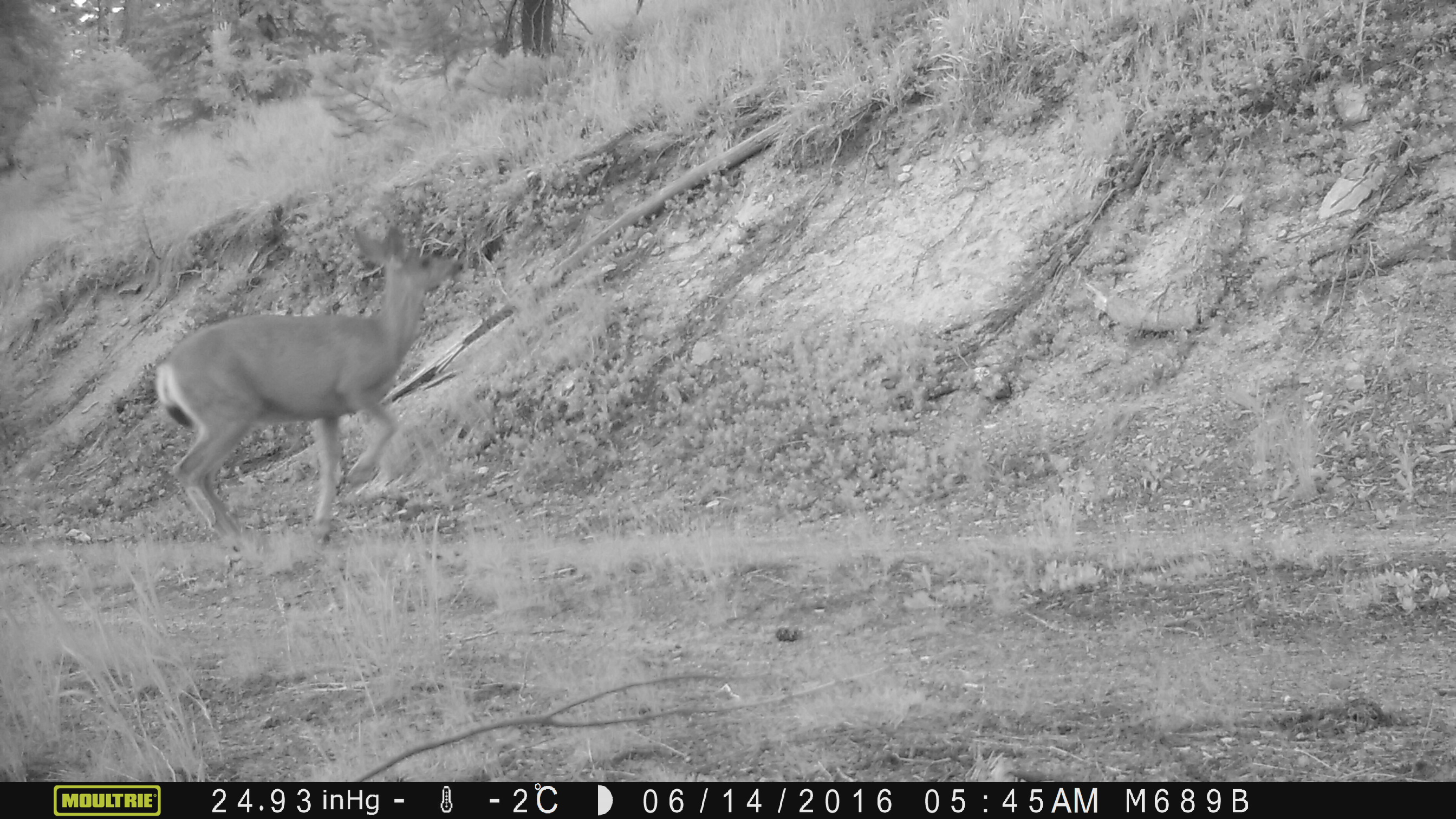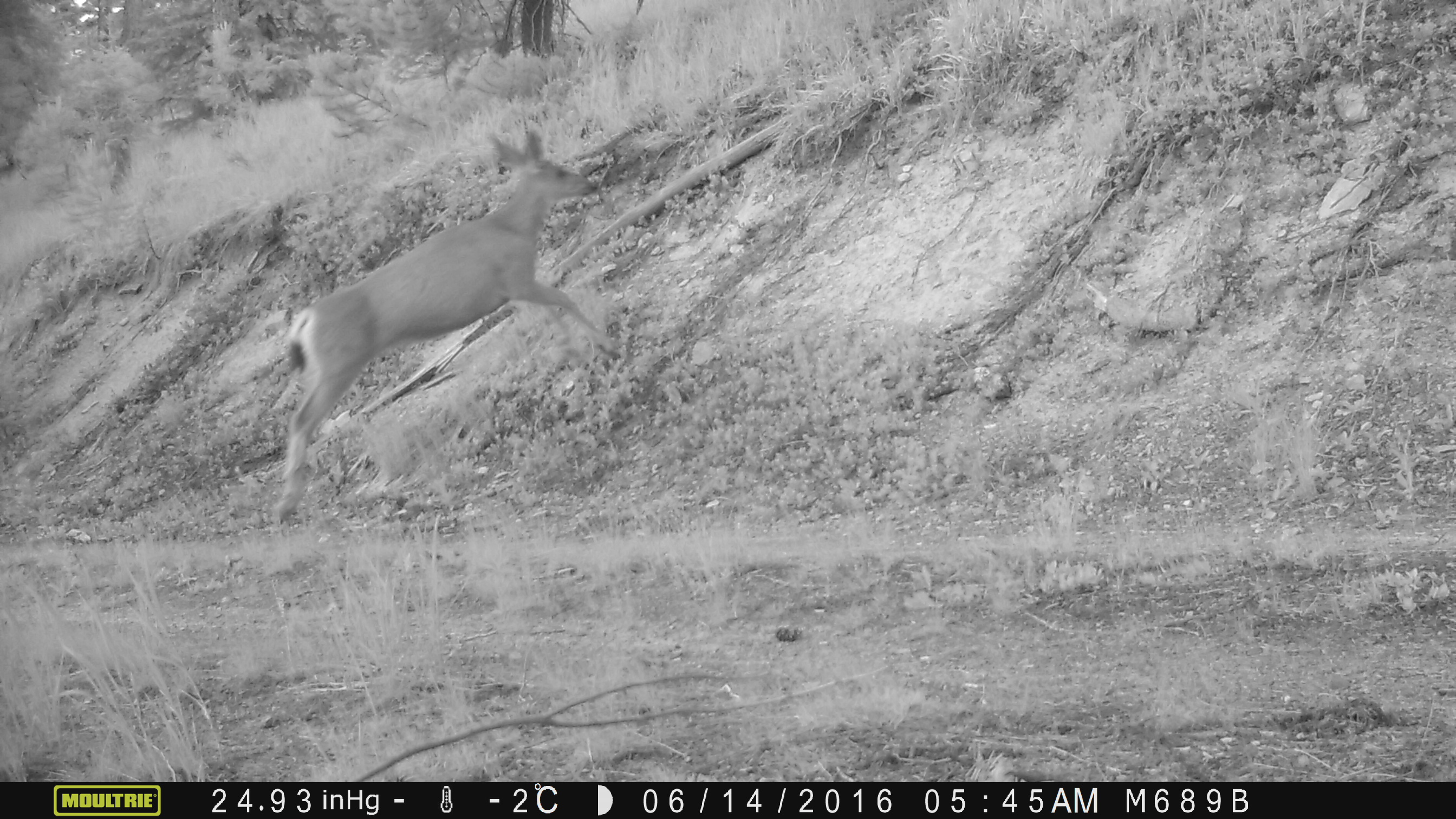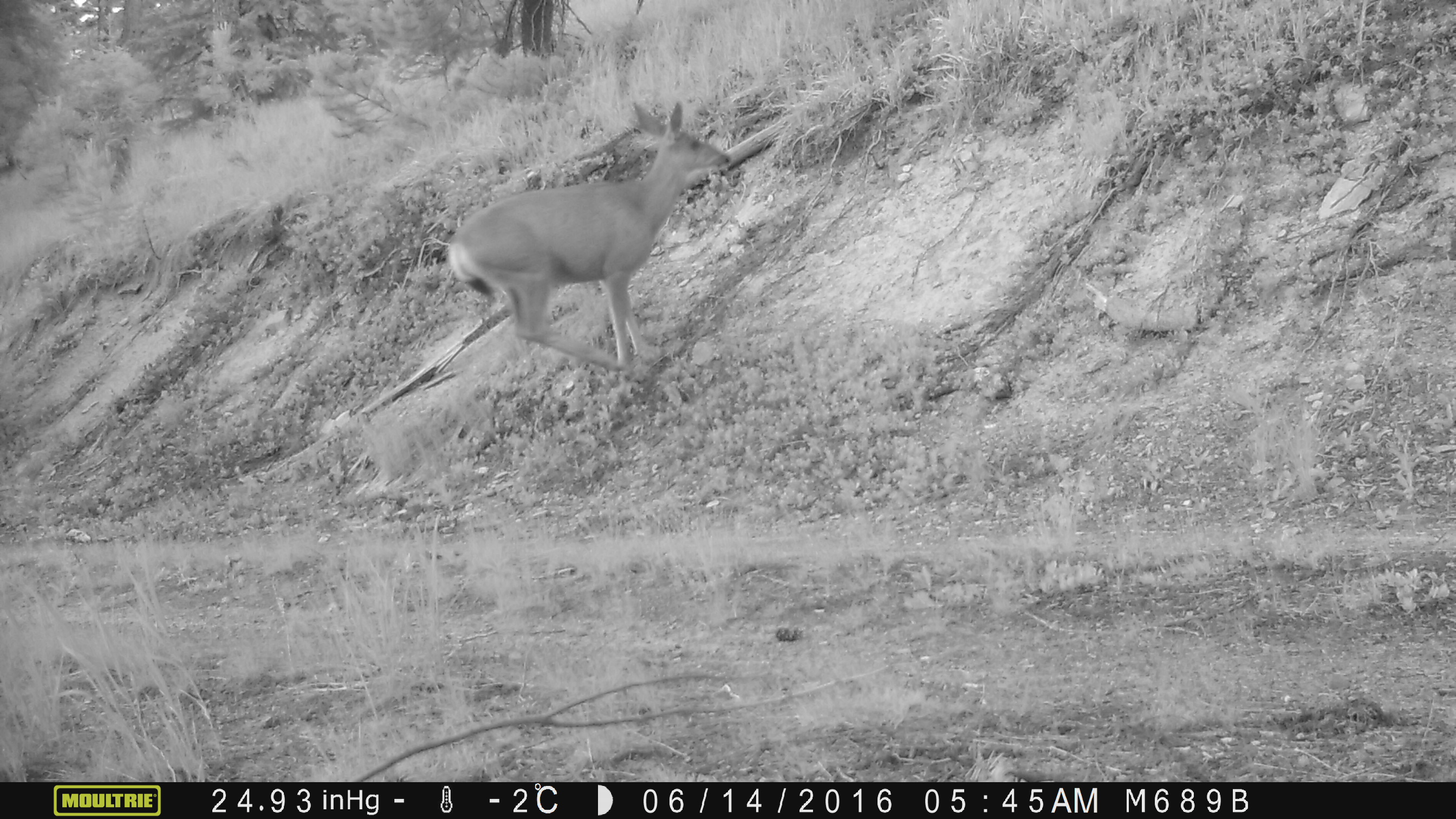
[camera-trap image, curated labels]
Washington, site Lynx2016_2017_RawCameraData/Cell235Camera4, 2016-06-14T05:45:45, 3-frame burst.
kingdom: Animalia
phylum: Chordata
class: Mammalia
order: Artiodactyla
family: Cervidae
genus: Odocoileus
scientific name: Odocoileus hemionus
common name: mule deer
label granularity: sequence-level